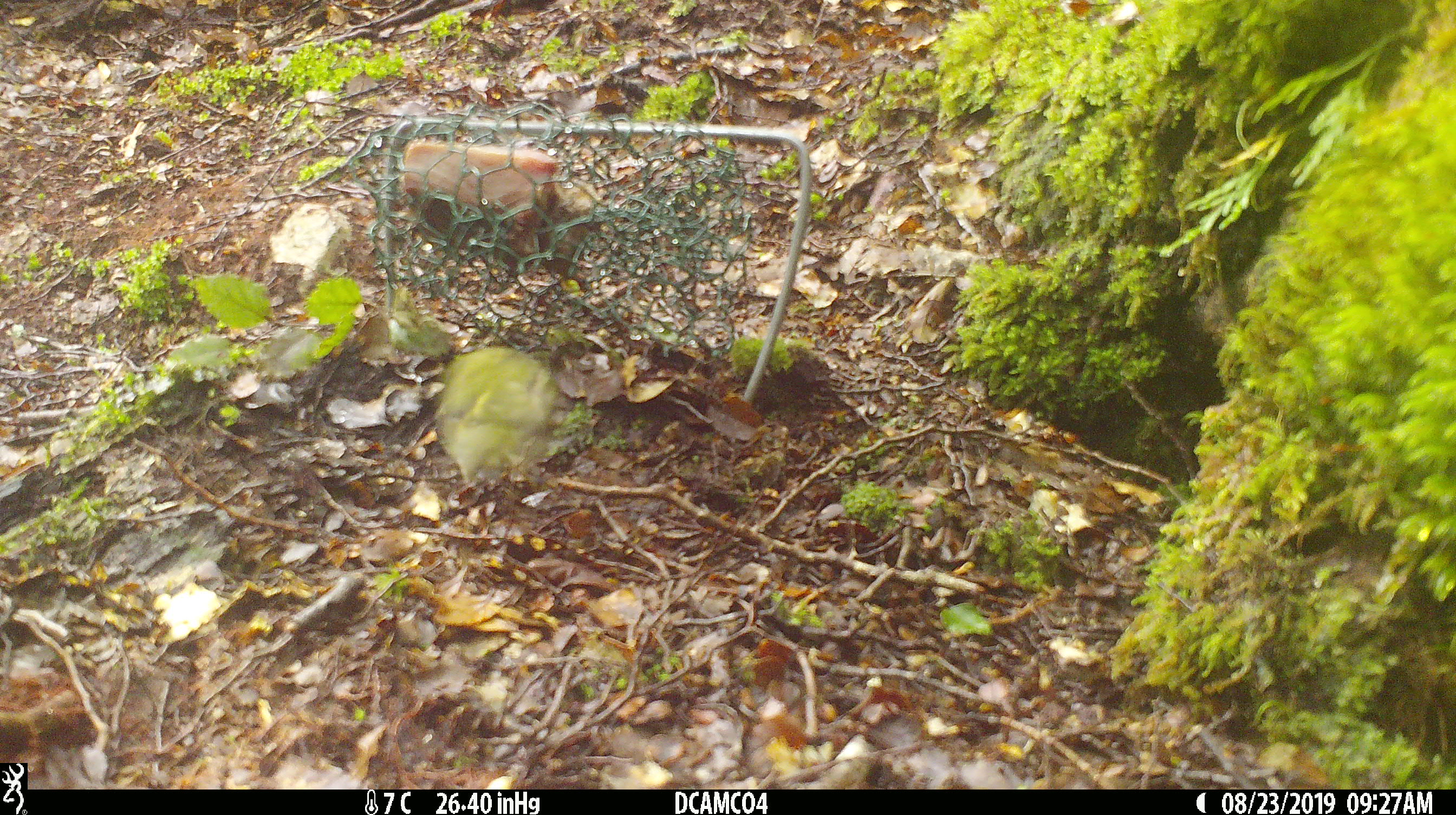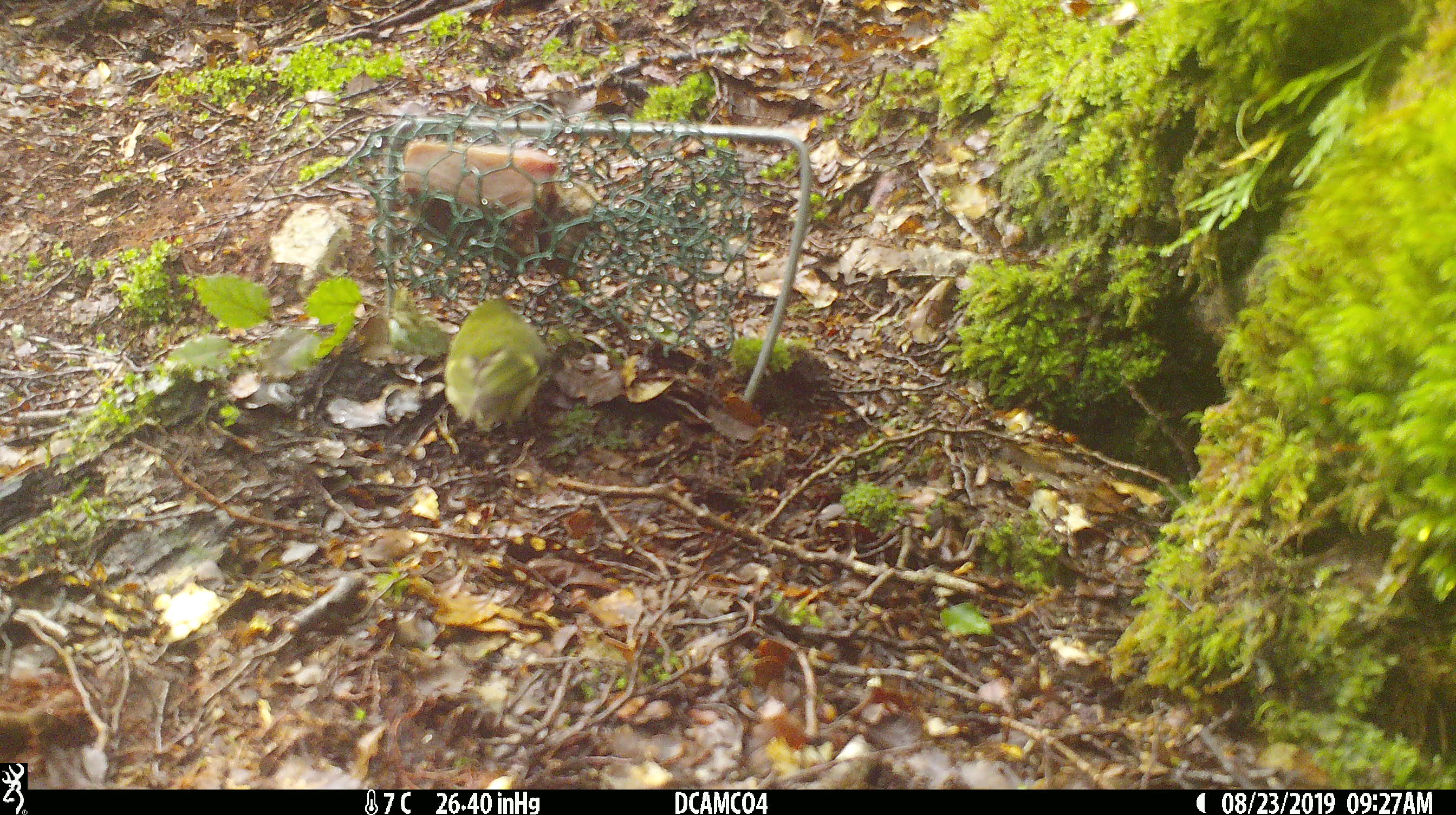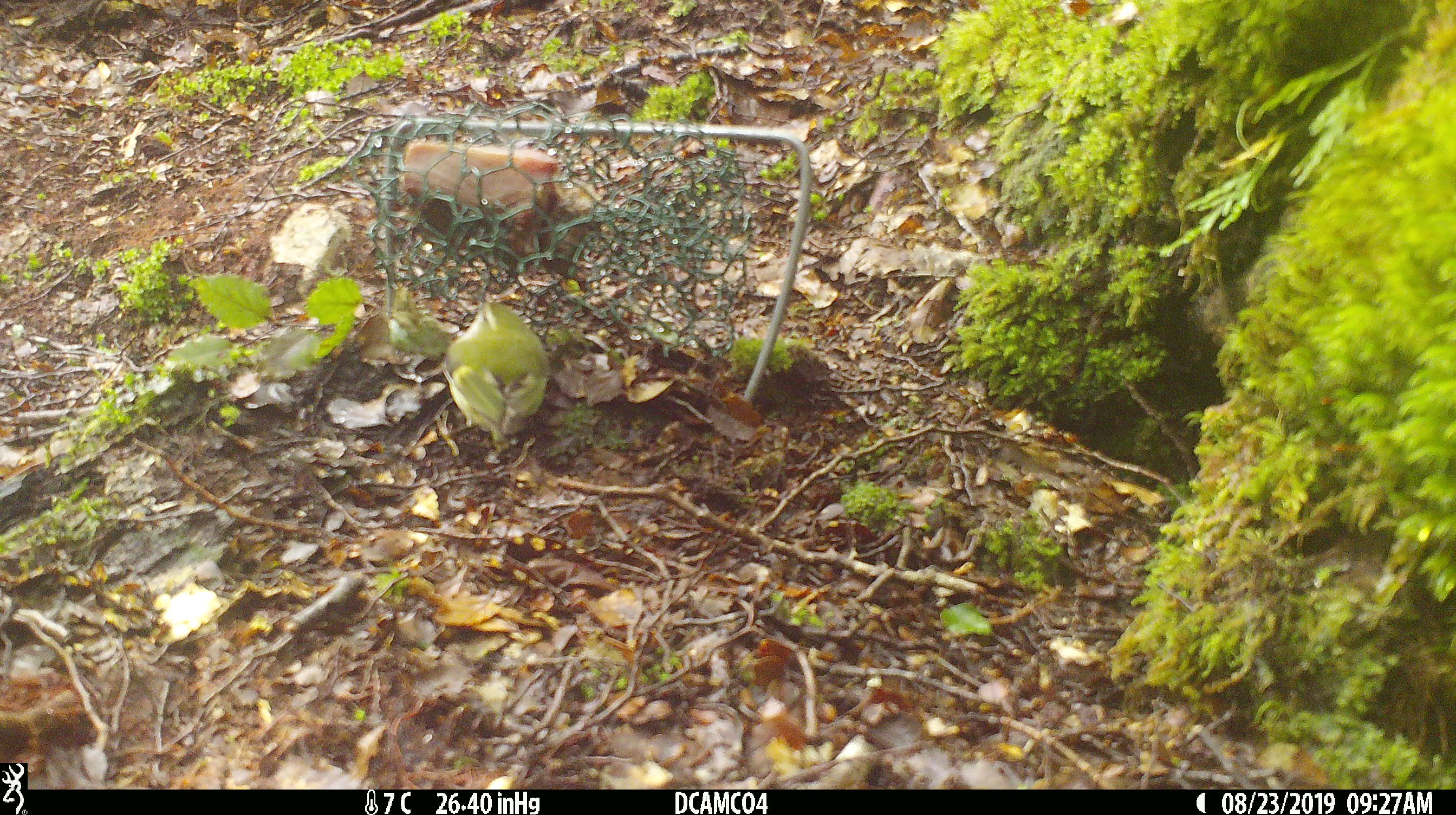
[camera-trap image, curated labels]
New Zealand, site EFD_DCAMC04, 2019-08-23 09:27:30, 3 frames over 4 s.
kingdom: Animalia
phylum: Chordata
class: Aves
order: Passeriformes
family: Acanthisittidae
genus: Acanthisitta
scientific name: Acanthisitta chloris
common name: rifleman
Rifleman (Acanthisitta chloris).